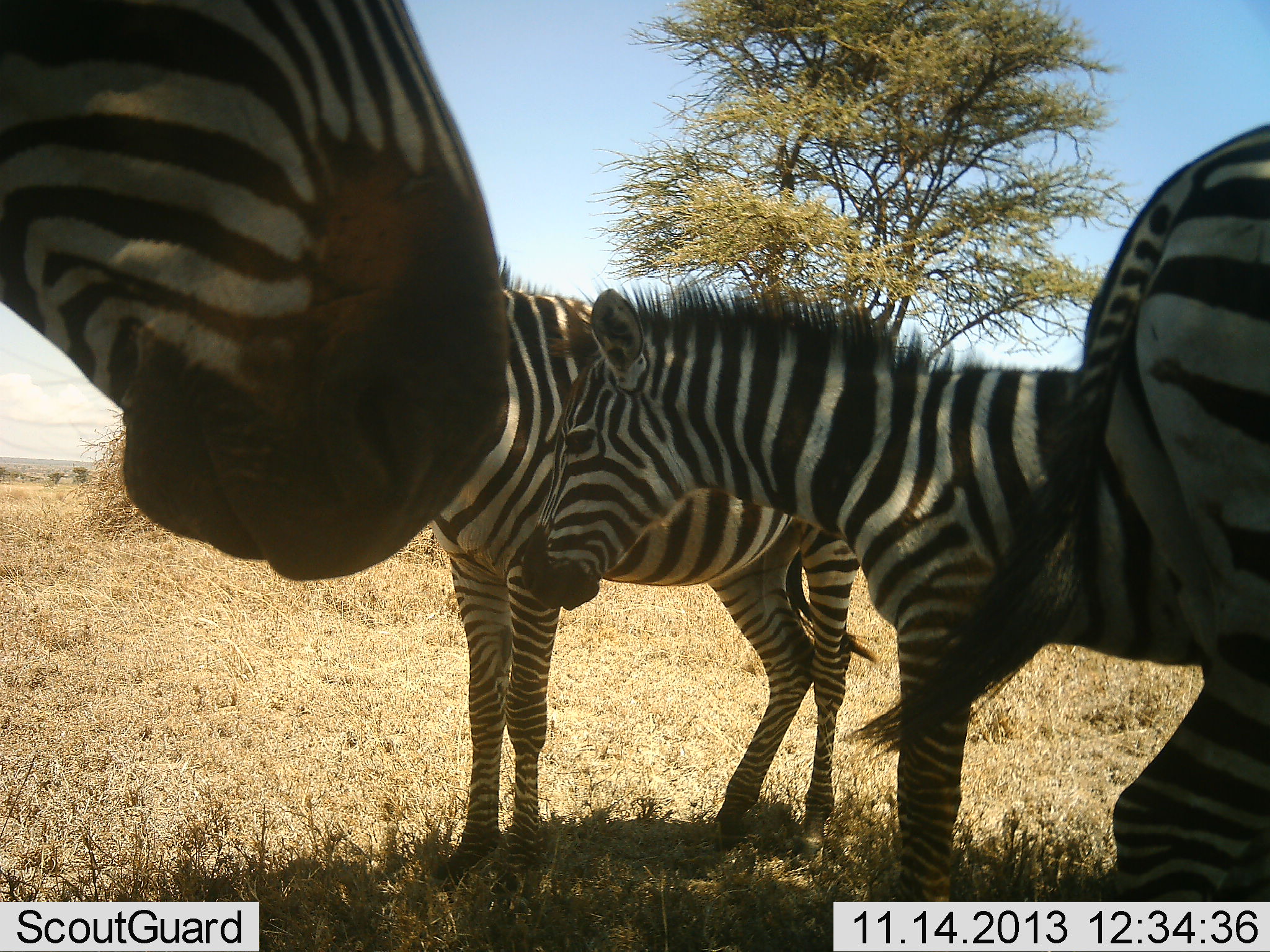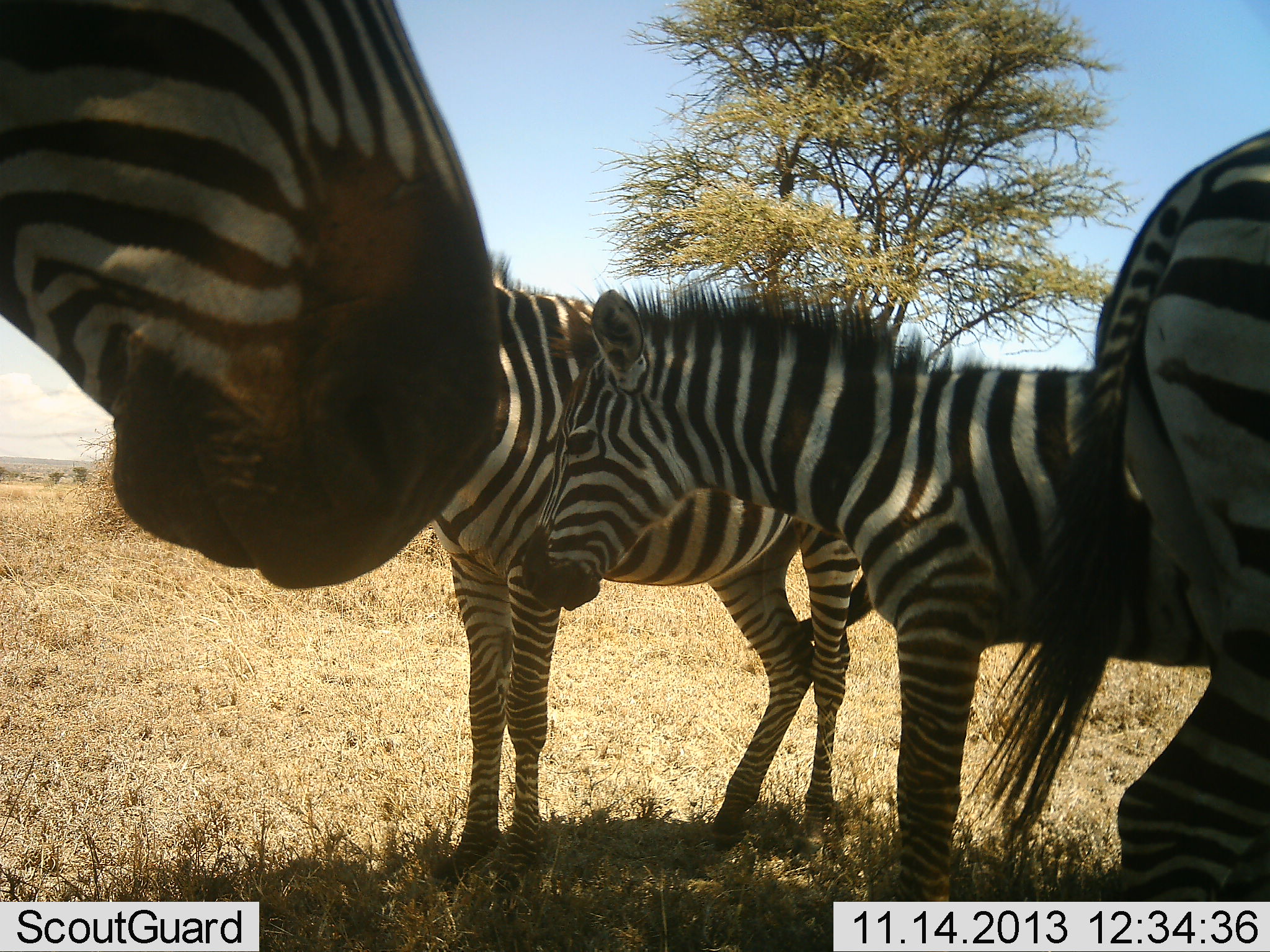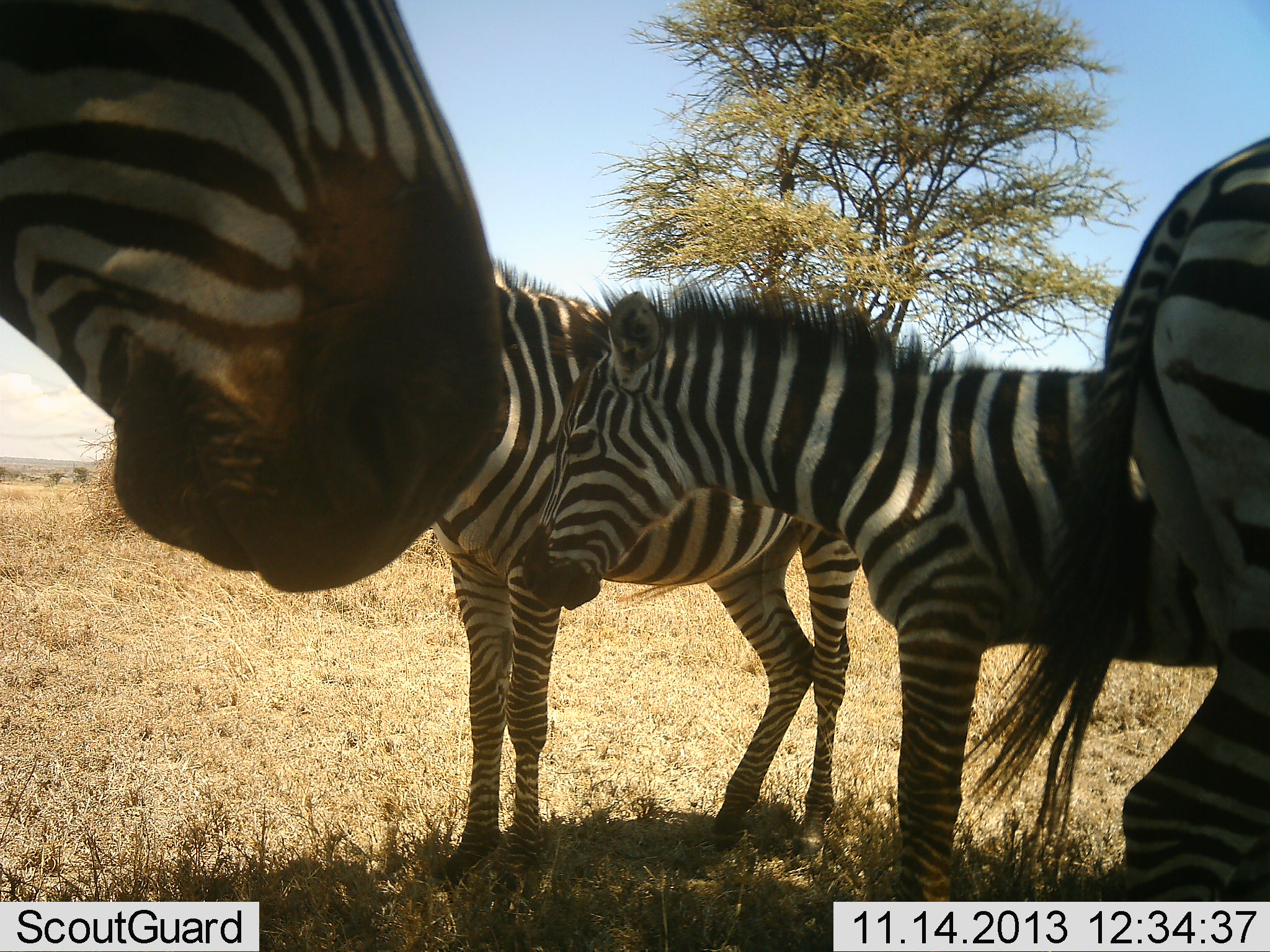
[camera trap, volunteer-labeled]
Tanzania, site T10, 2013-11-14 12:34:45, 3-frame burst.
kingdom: Animalia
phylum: Chordata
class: Mammalia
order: Perissodactyla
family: Equidae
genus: Equus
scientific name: Equus quagga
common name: plains zebra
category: zebra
Zebra (plains zebra) (Equus quagga), count 4. Behavior (volunteer vote fractions): standing 94%, resting 6%, moving 0%, interacting 17%. Young present (vote fraction): 0%. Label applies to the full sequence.